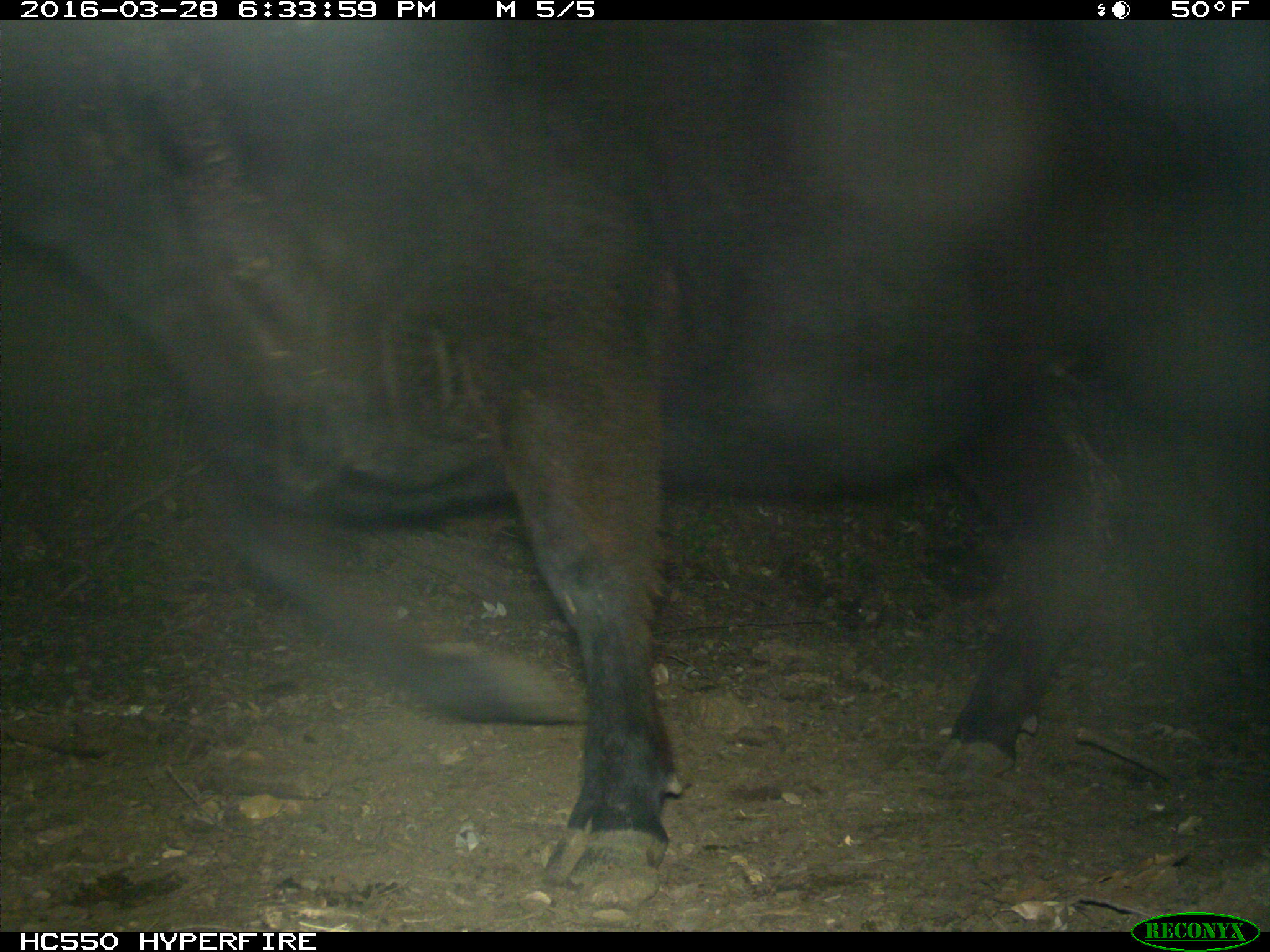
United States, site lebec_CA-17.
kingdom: Animalia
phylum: Chordata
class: Mammalia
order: Artiodactyla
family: Bovidae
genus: Bos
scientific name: Bos taurus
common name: domestic cow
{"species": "Bos taurus (domestic cow)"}